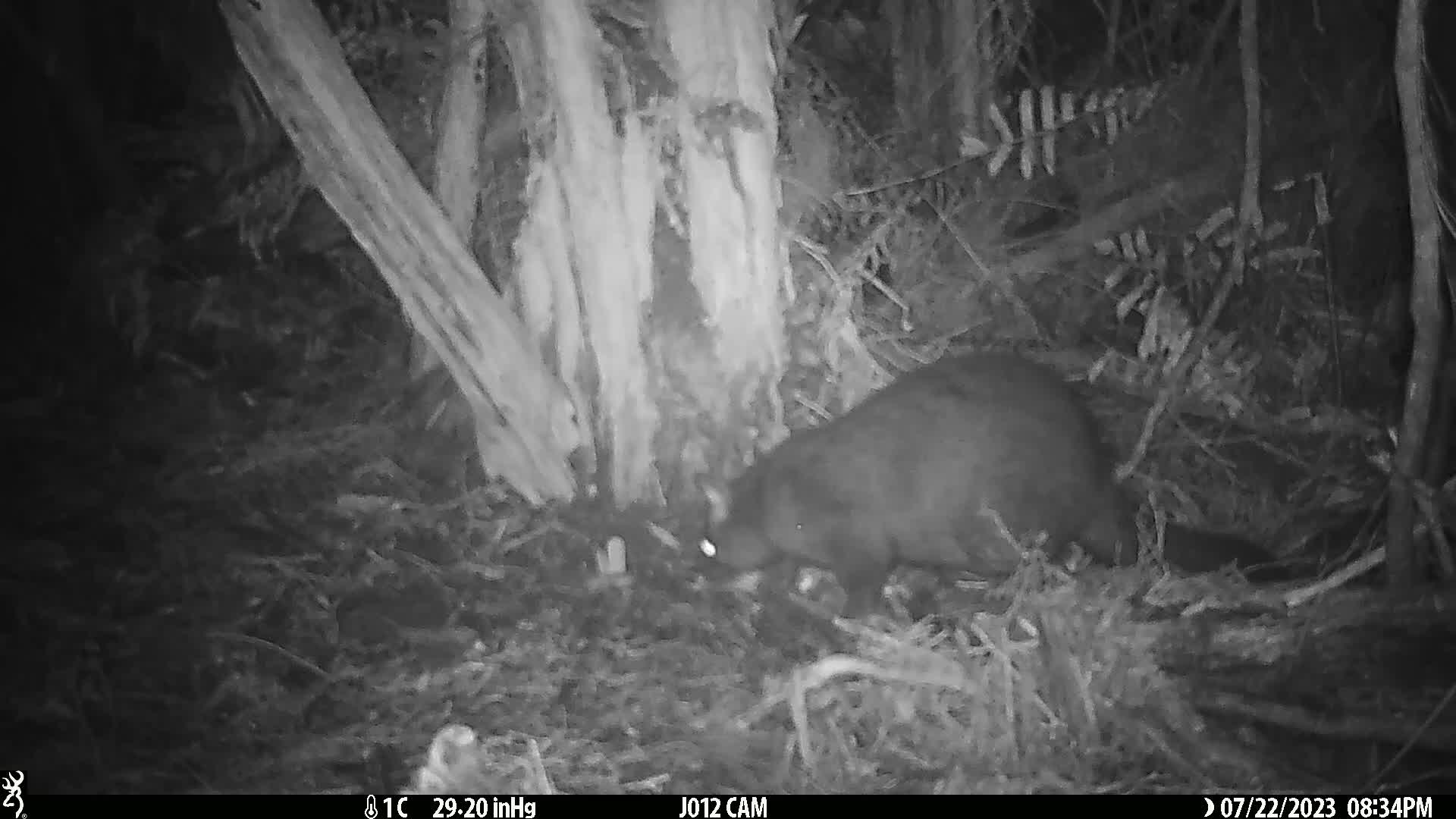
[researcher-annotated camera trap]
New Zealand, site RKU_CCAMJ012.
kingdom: Animalia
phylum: Chordata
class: Mammalia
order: Diprotodontia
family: Phalangeridae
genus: Trichosurus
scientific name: Trichosurus vulpecula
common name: common brushtail possum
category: possum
Possum (common brushtail possum) (Trichosurus vulpecula).